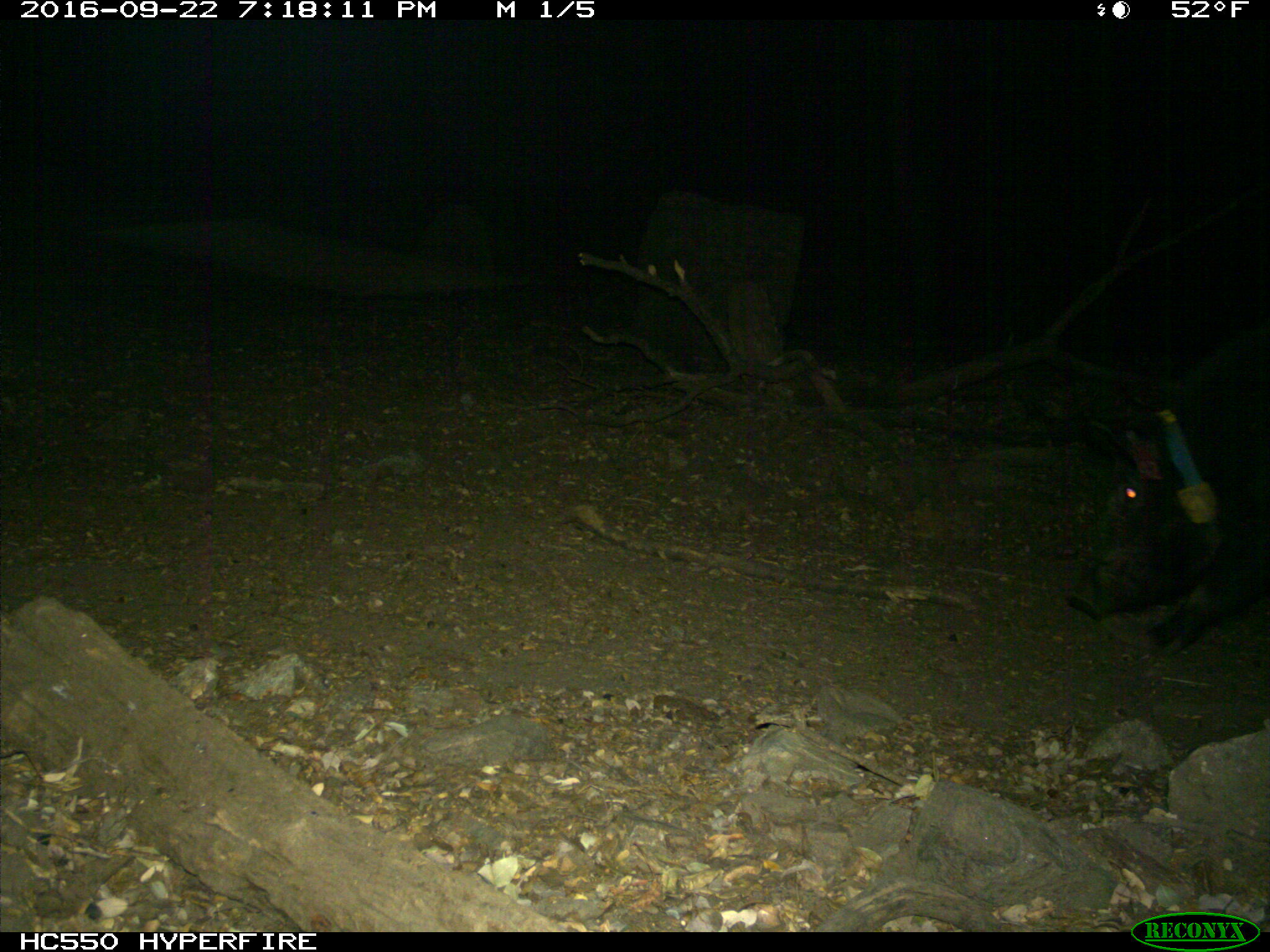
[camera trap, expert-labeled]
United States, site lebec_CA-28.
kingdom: Animalia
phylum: Chordata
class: Mammalia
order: Artiodactyla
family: Suidae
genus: Sus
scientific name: Sus scrofa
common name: wild boar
Sus scrofa (wild boar).